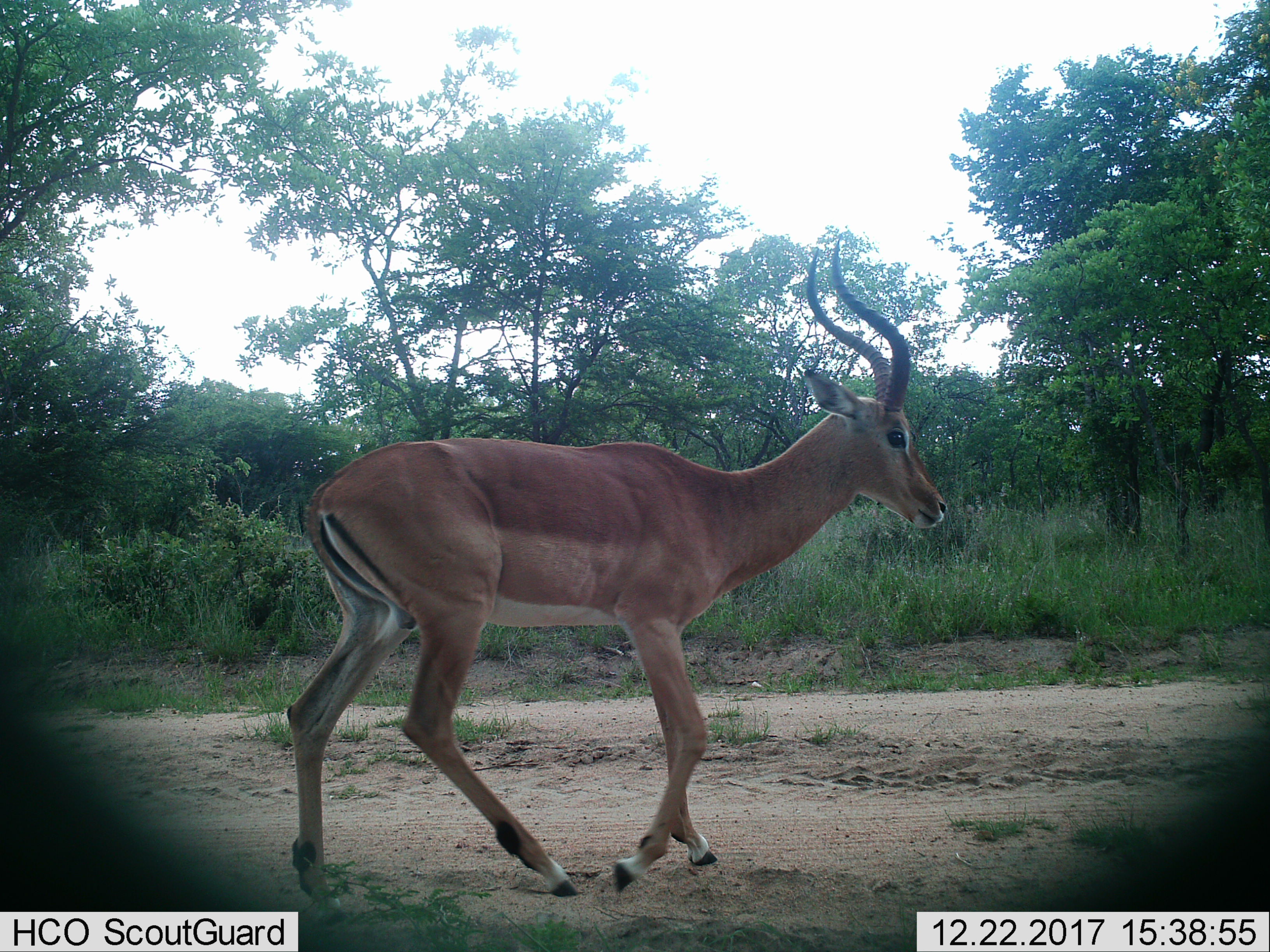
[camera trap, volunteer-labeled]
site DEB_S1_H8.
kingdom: Animalia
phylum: Chordata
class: Mammalia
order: Artiodactyla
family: Bovidae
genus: Aepyceros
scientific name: Aepyceros melampus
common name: impala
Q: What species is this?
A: Impala (Aepyceros melampus).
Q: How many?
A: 1.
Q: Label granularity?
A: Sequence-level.